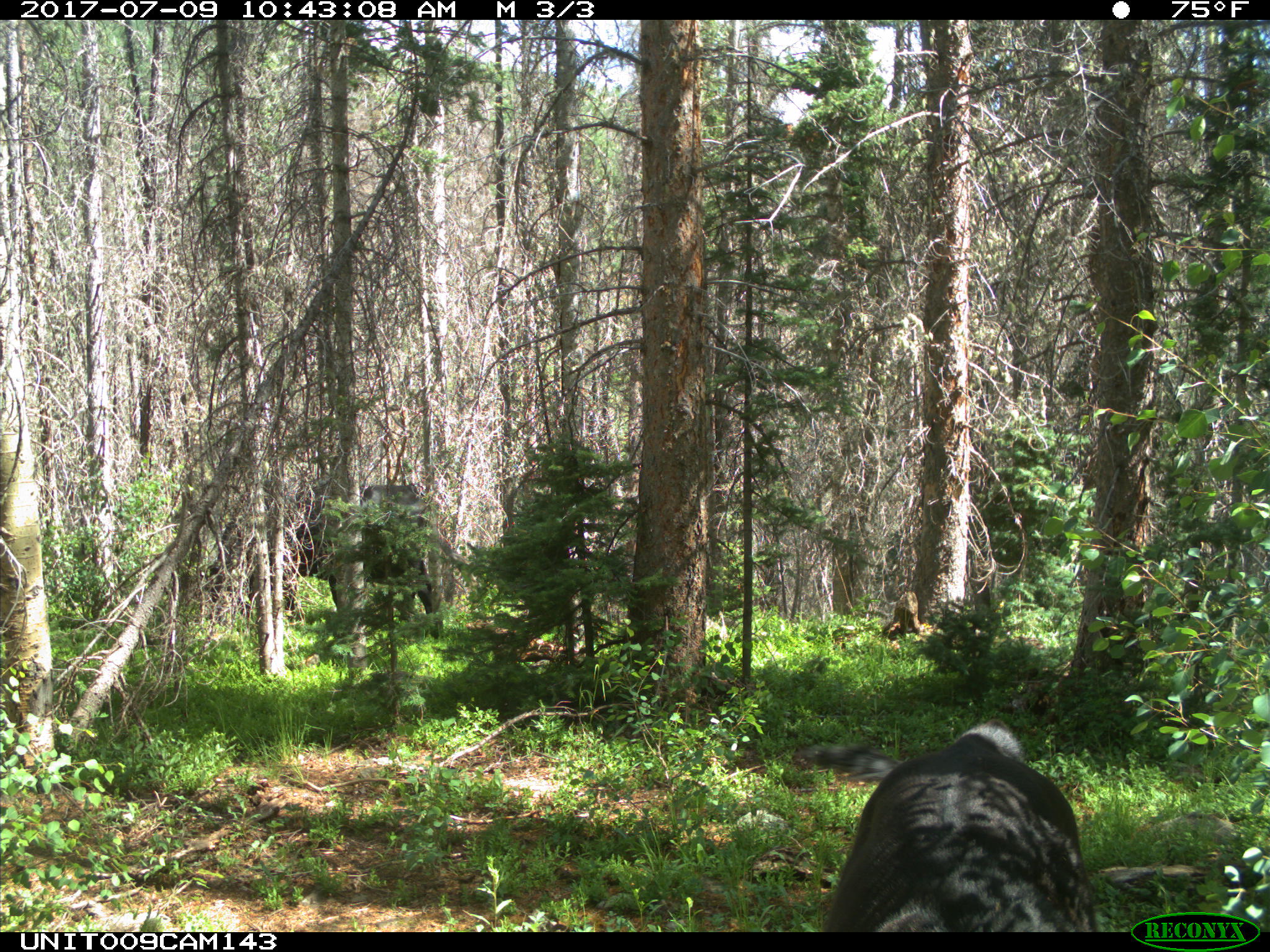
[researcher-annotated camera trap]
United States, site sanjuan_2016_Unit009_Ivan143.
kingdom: Animalia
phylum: Chordata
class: Mammalia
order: Artiodactyla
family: Bovidae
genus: Bos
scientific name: Bos taurus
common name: domestic cow